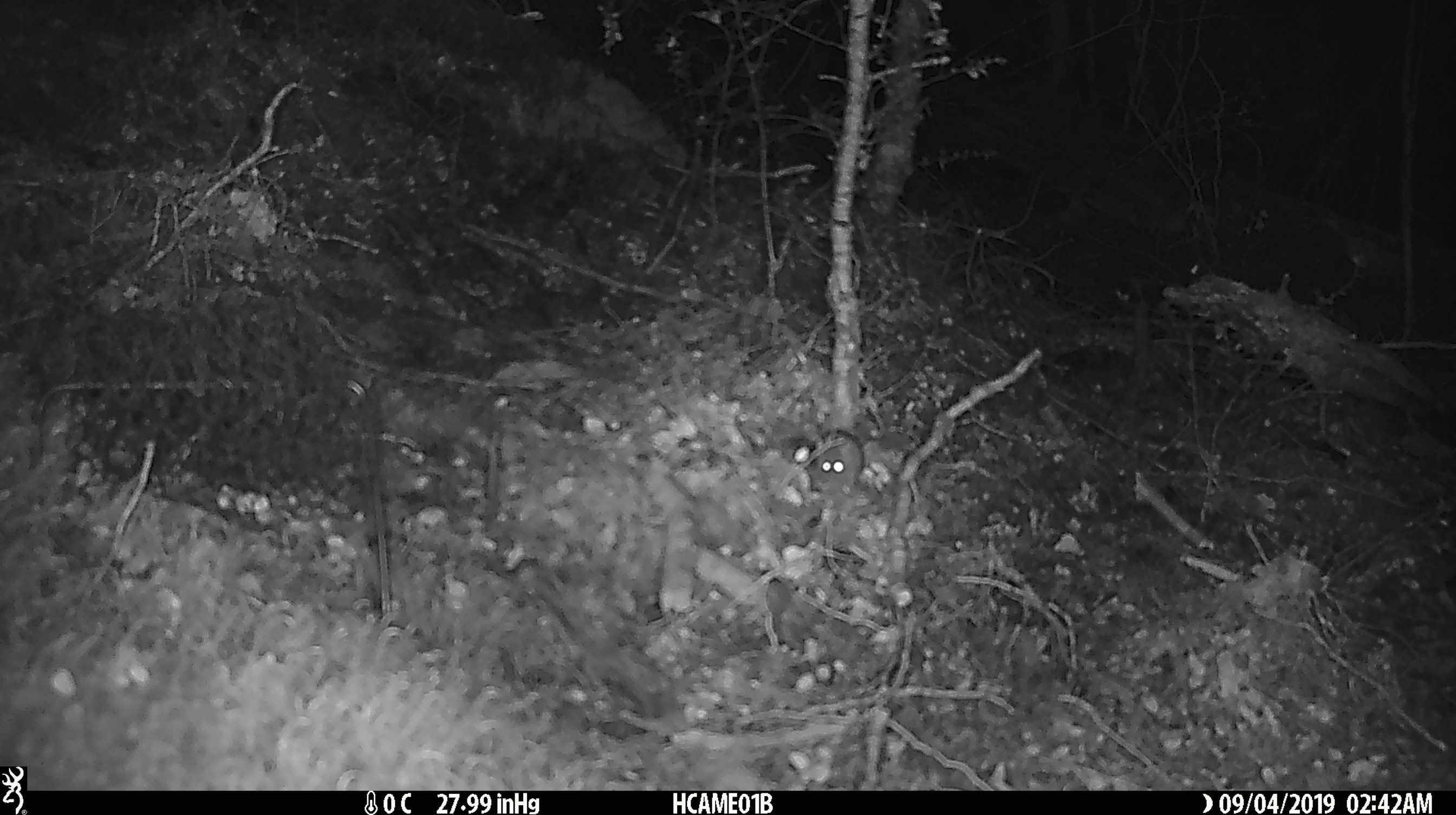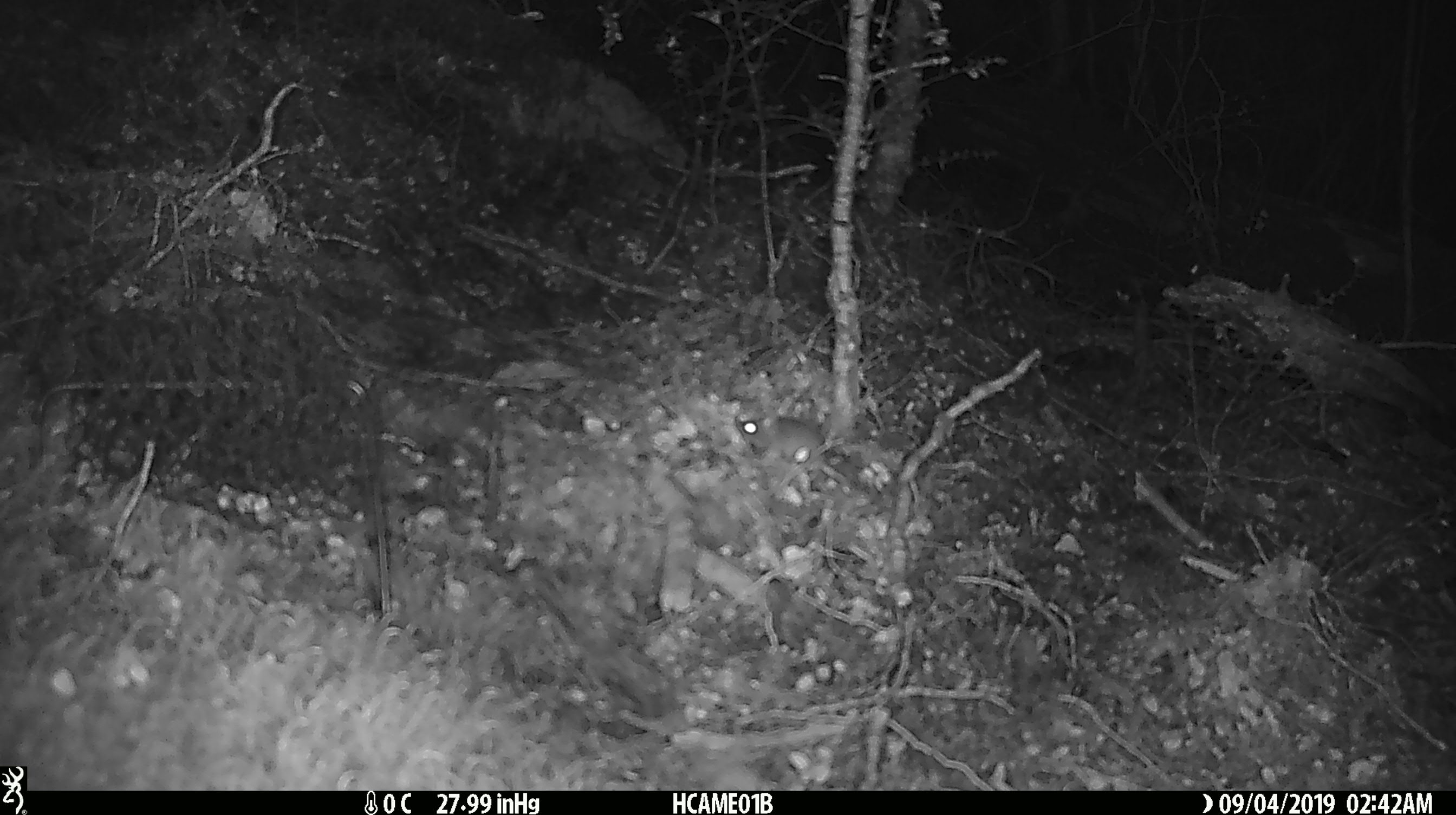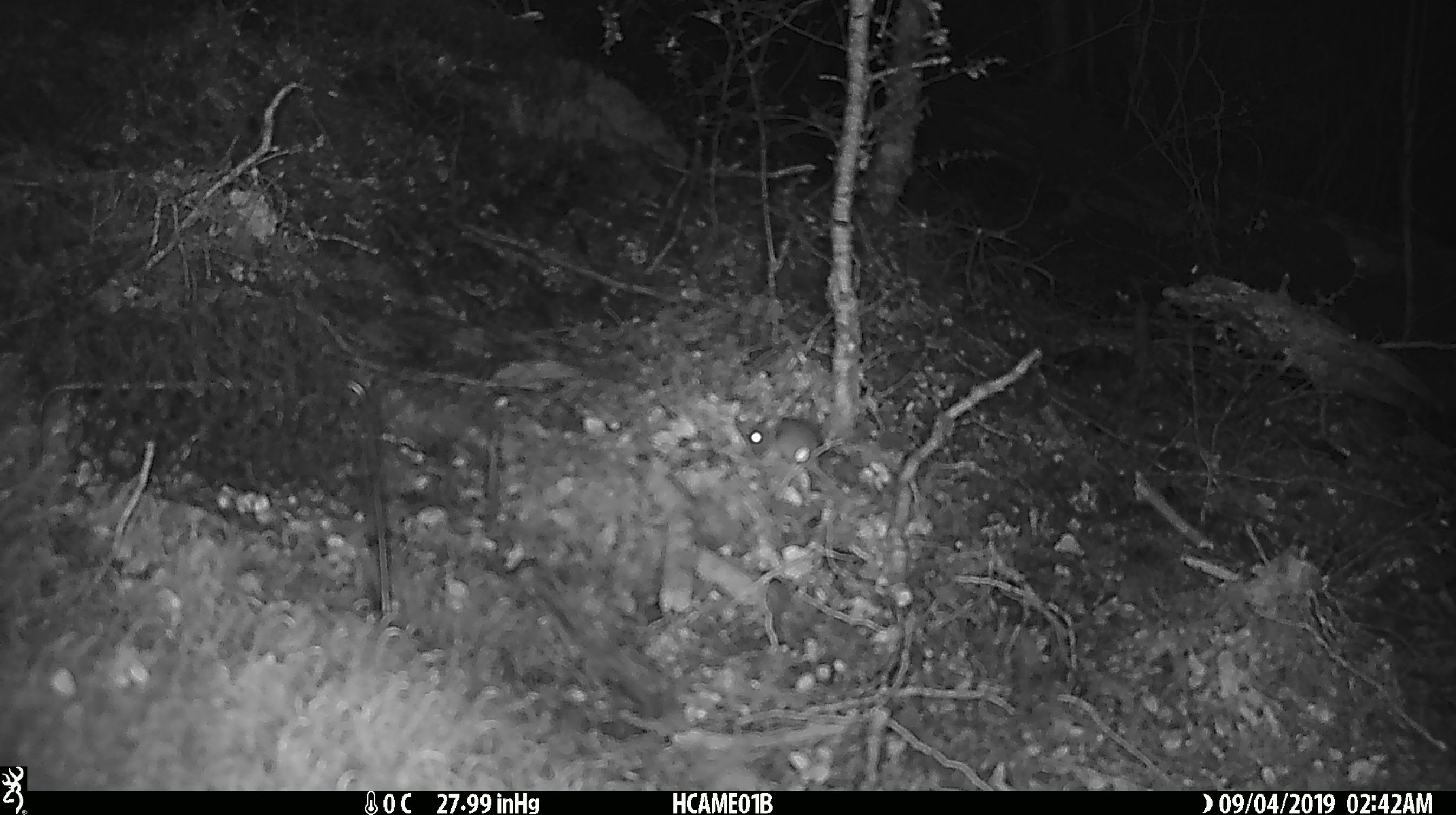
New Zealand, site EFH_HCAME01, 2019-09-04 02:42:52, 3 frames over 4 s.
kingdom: Animalia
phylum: Chordata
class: Mammalia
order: Rodentia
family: Muridae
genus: Mus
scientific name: Mus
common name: mouse